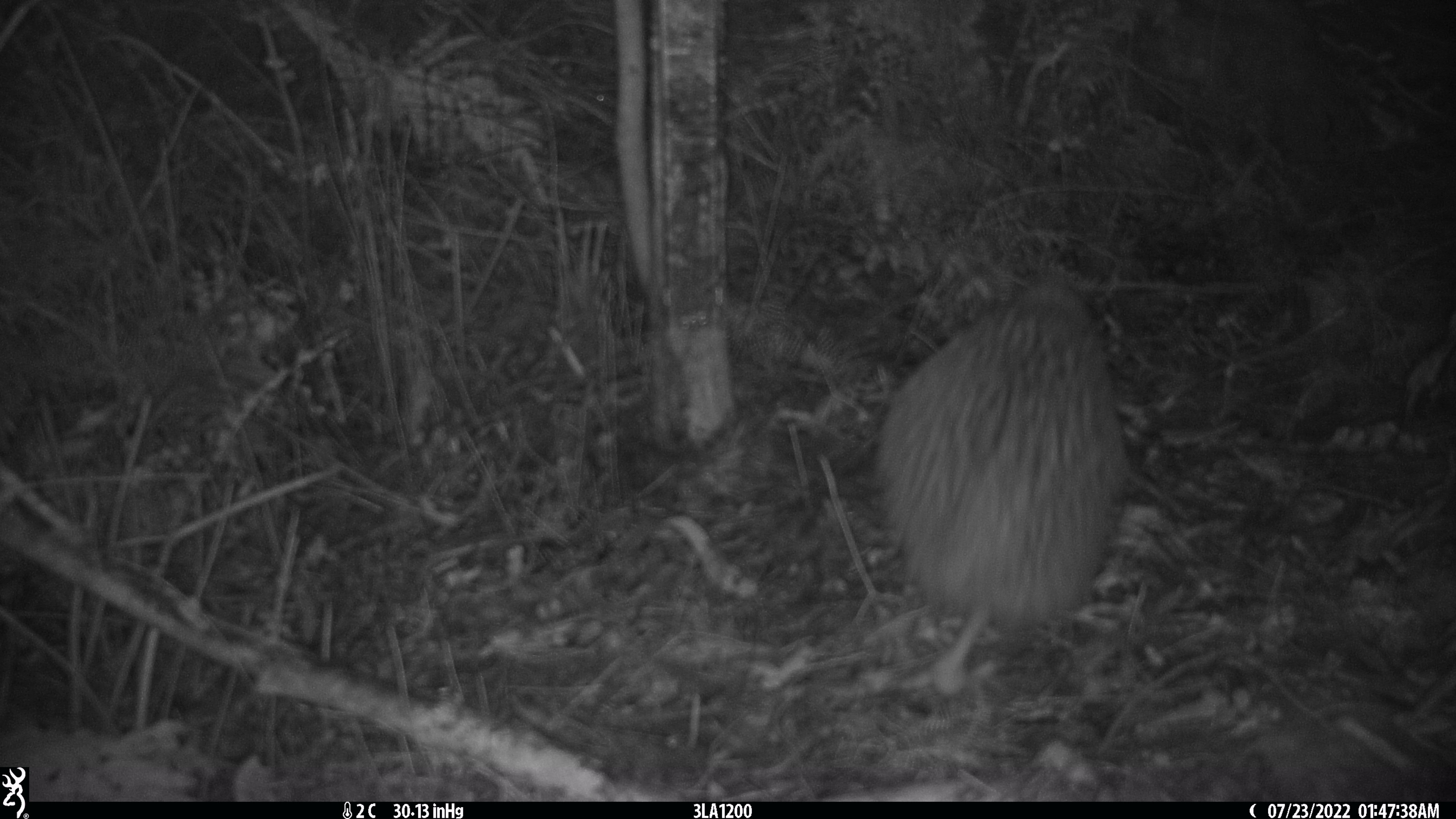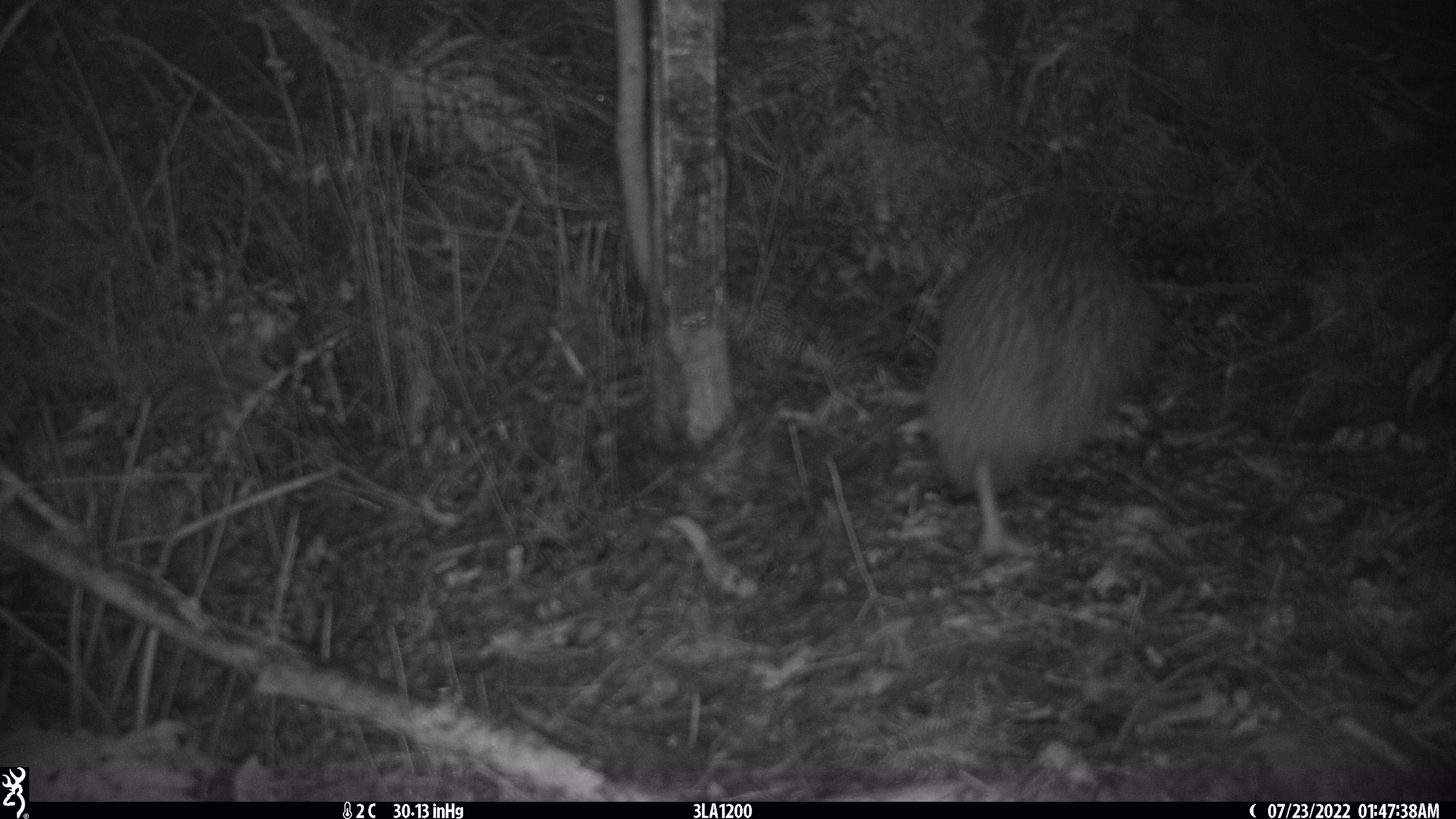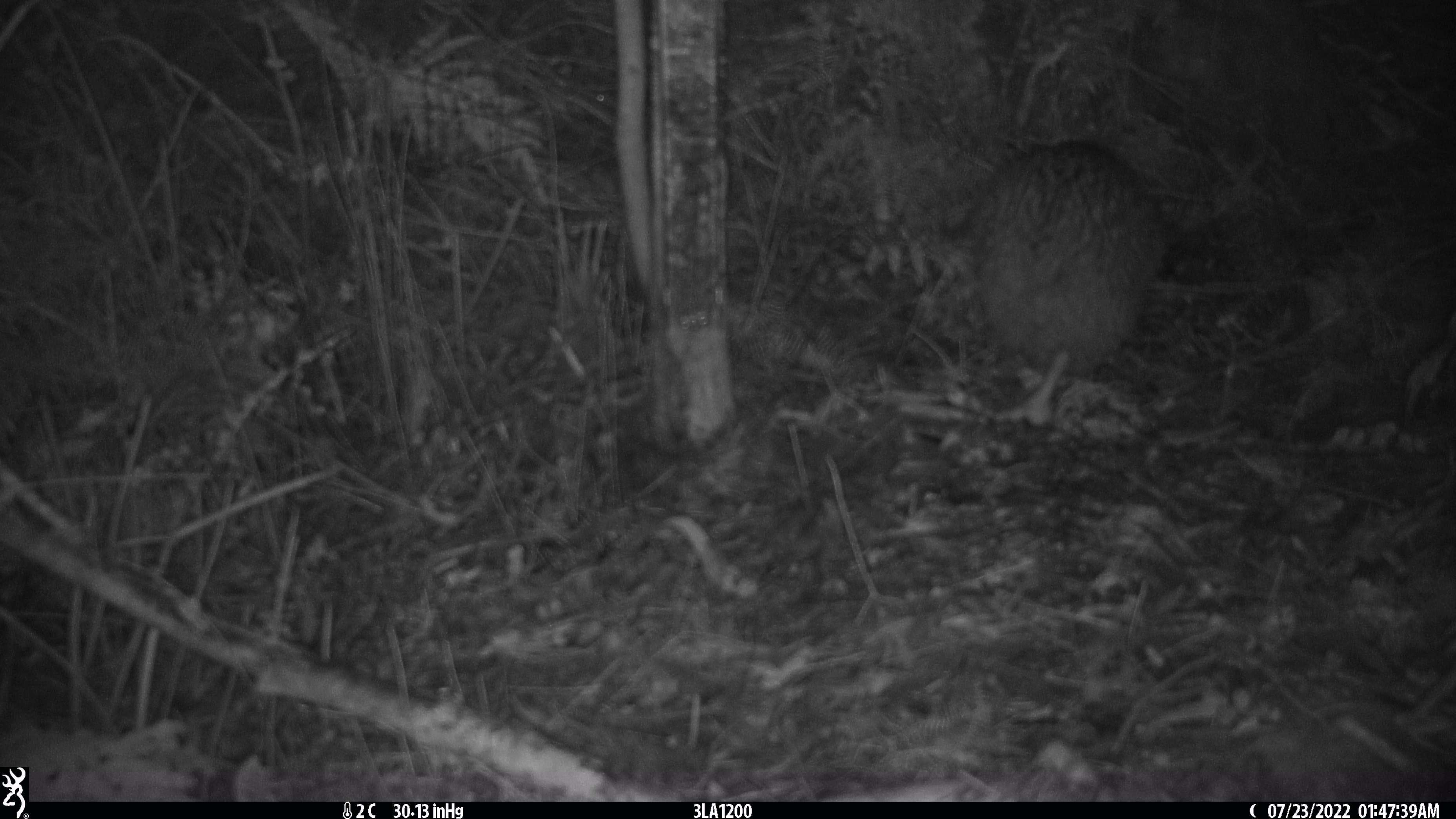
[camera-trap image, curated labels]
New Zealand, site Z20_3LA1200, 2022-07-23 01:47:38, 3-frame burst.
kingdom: Animalia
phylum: Chordata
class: Aves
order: Apterygiformes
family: Apterygidae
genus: Apteryx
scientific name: Apteryx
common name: kiwi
Kiwi (Apteryx).